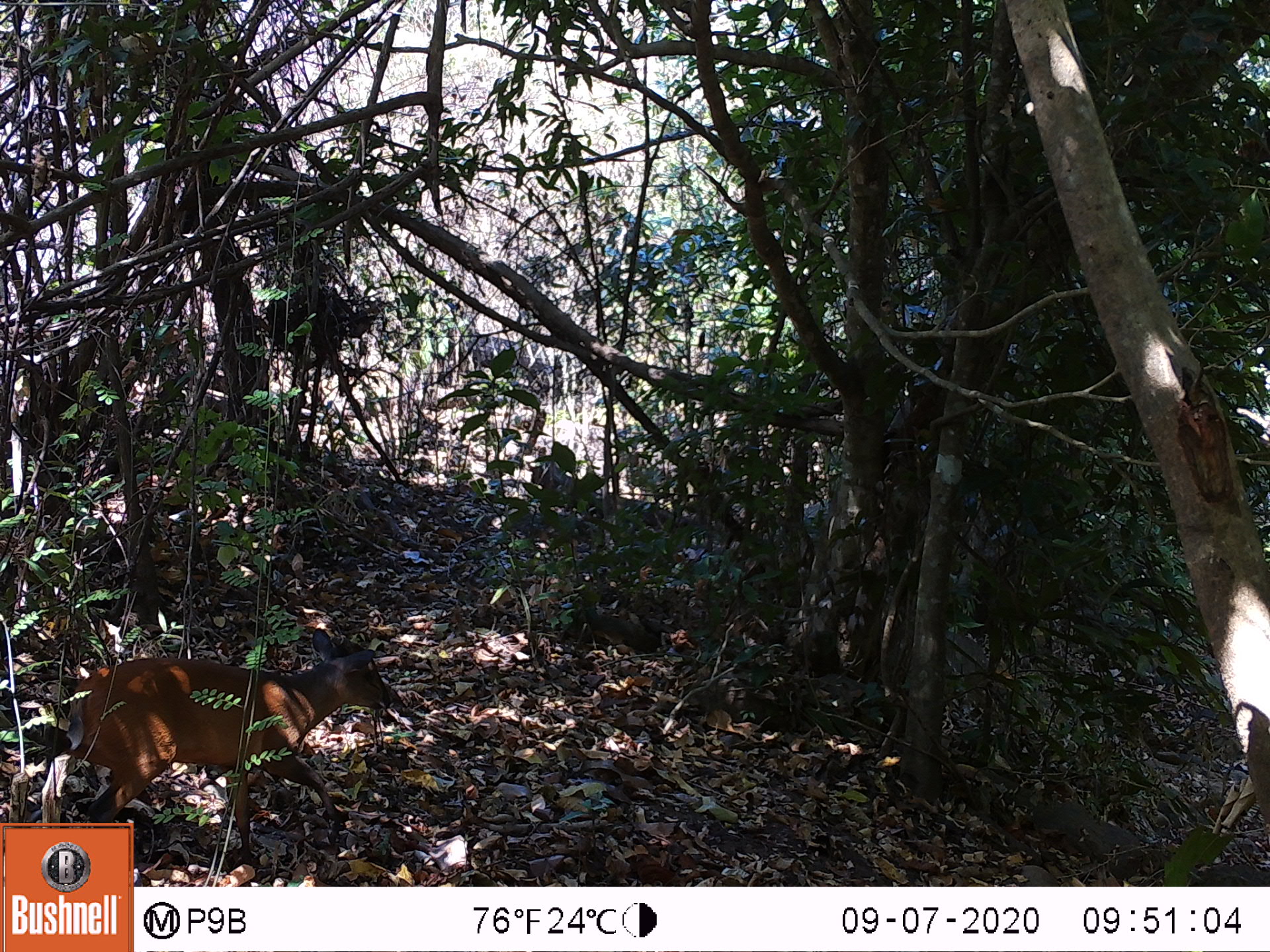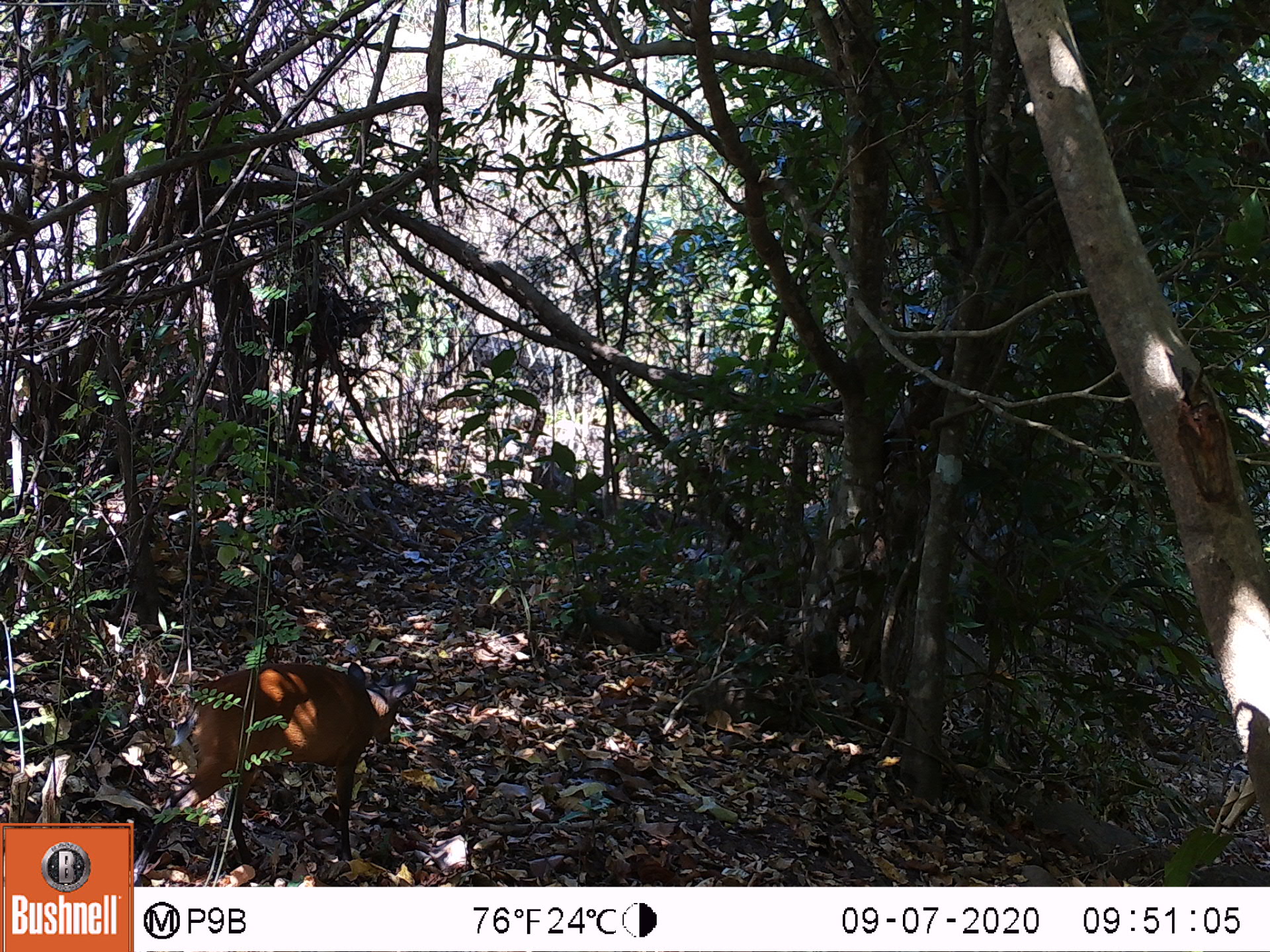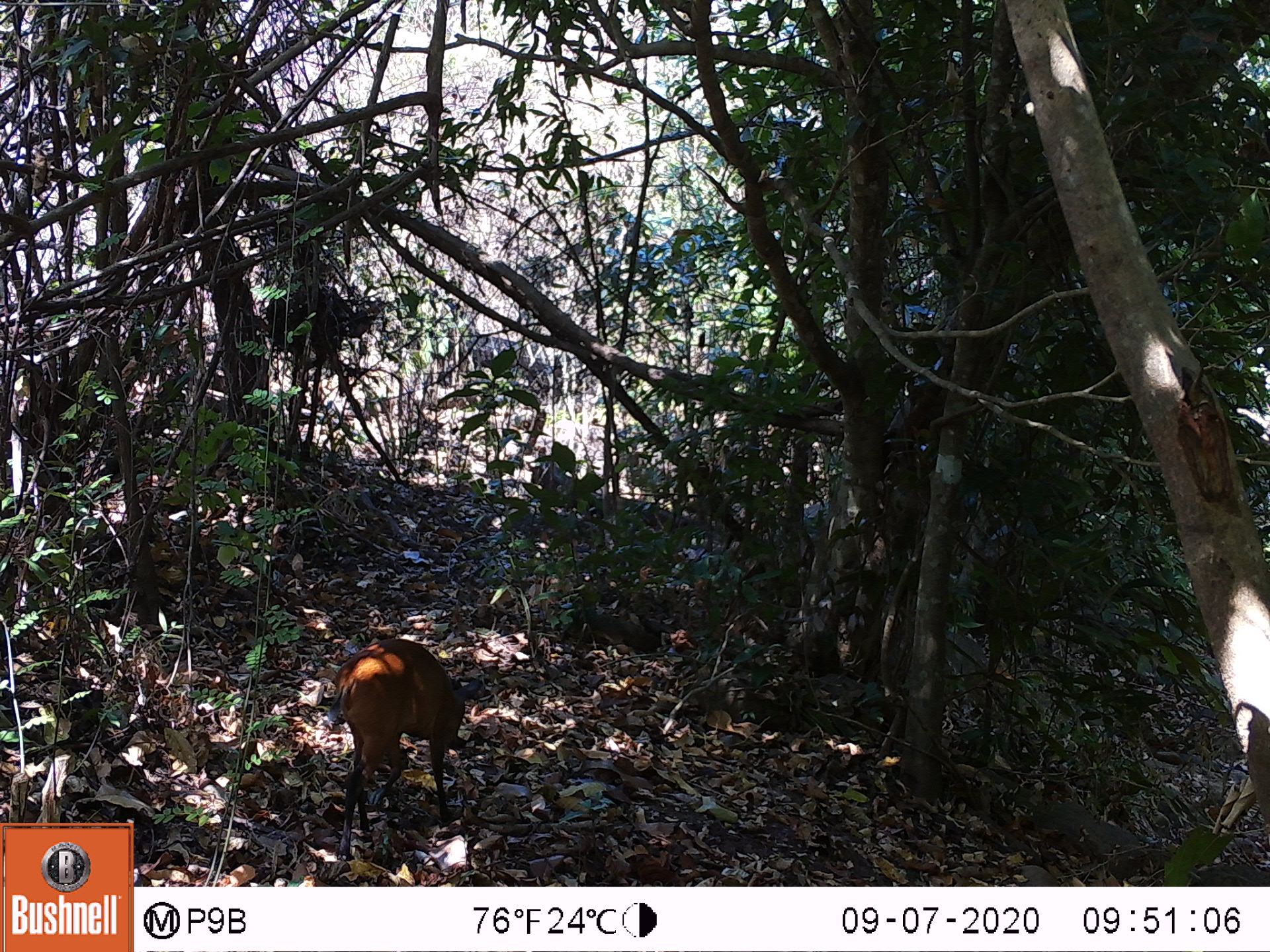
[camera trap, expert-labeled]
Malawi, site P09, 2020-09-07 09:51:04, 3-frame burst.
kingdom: Animalia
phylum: Chordata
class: Mammalia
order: Artiodactyla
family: Bovidae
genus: Cephalophorus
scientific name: Cephalophorus natalensis natalensis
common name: red duiker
Red duiker (Cephalophorus natalensis natalensis), count 1.